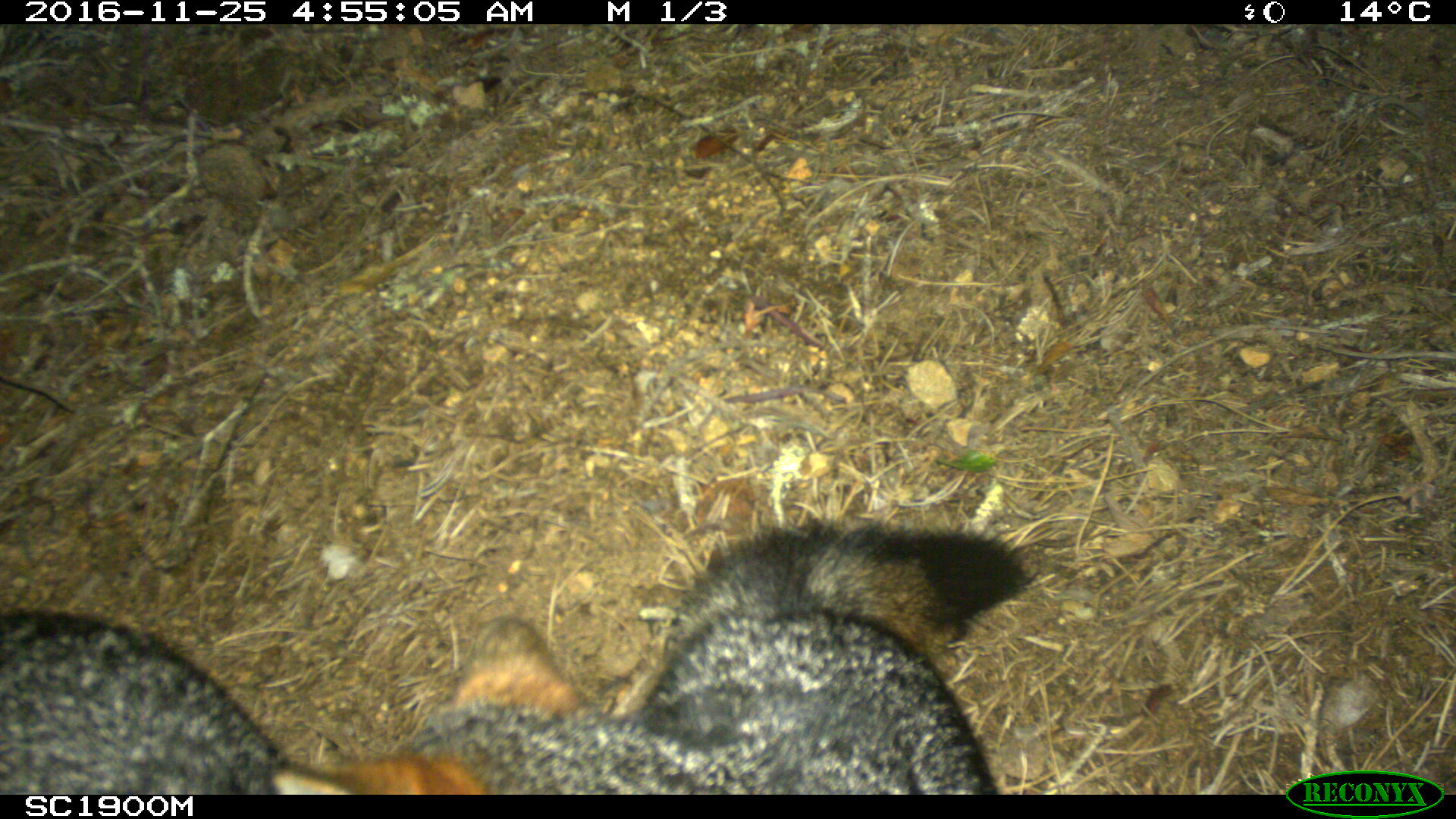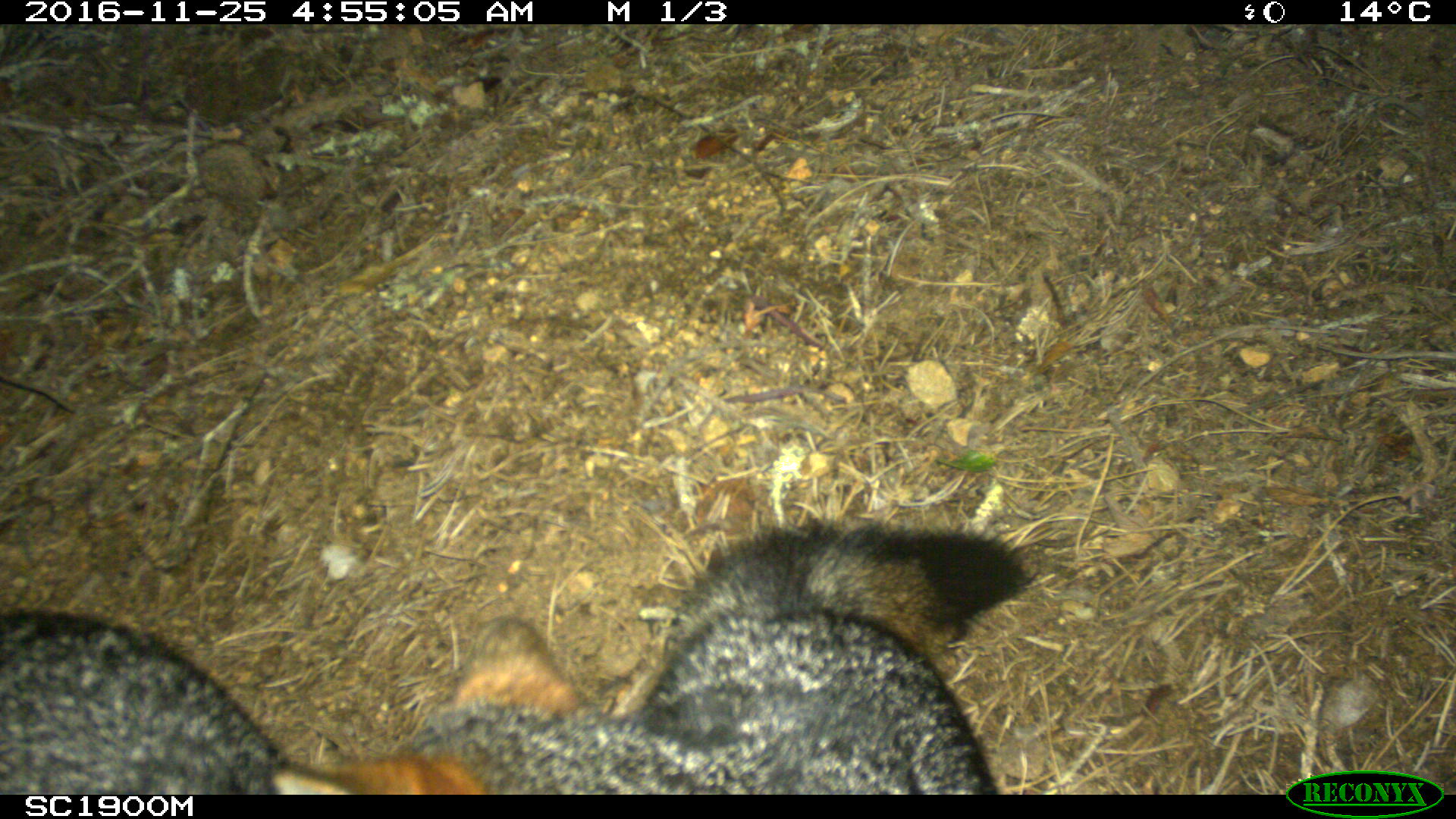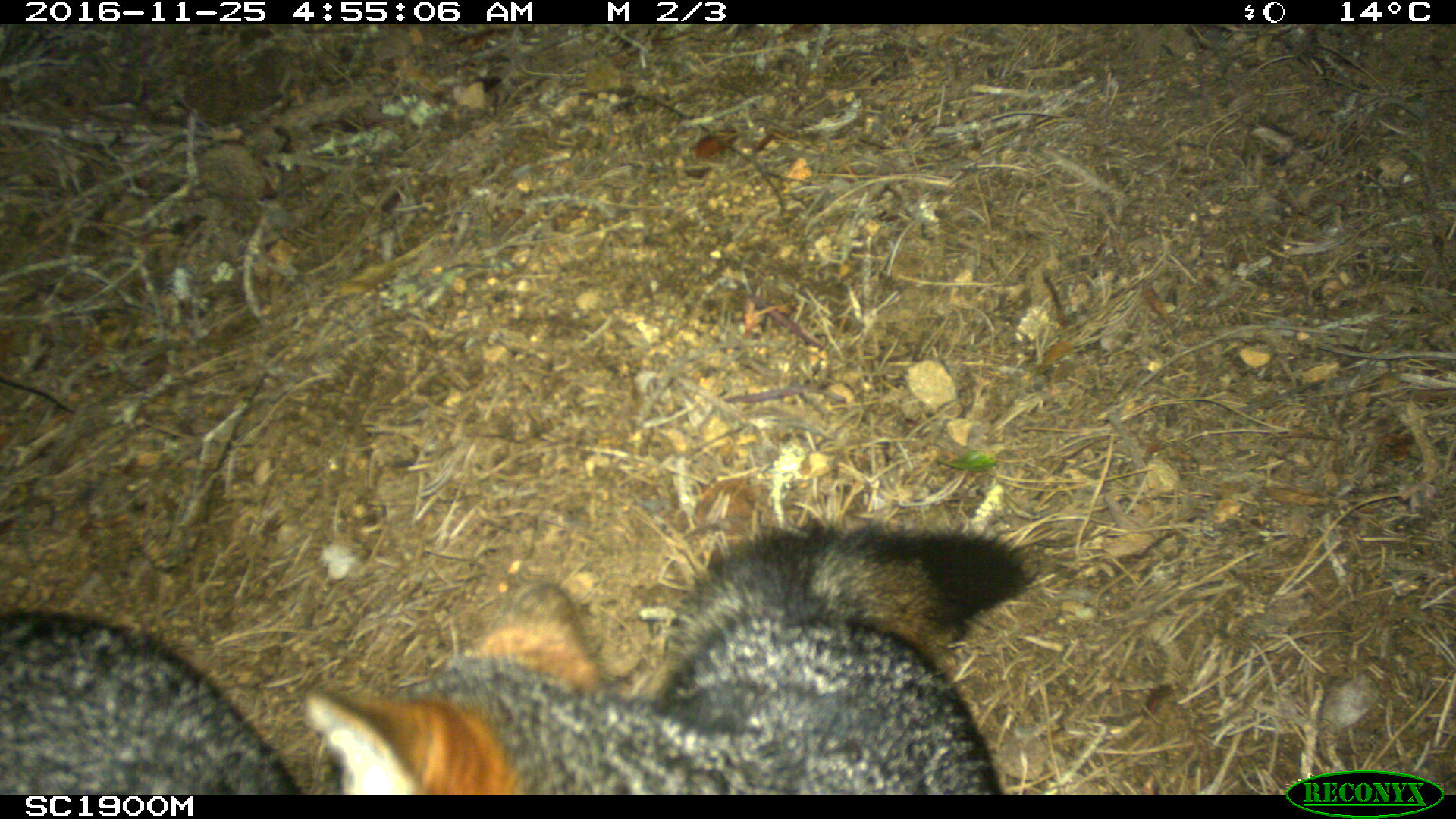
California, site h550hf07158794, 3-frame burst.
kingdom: Animalia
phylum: Chordata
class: Mammalia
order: Carnivora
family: Canidae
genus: Urocyon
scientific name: Urocyon littoralis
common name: island fox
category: fox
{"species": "fox (island fox) (Urocyon littoralis)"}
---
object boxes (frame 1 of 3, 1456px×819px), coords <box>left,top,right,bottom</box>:
fox: <box>264,521,1031,795</box>; <box>2,608,288,791</box>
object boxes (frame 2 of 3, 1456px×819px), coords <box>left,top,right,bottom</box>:
fox: <box>269,519,1034,795</box>; <box>0,607,293,796</box>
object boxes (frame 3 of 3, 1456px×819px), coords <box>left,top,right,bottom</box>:
fox: <box>298,513,1034,795</box>; <box>0,607,293,796</box>